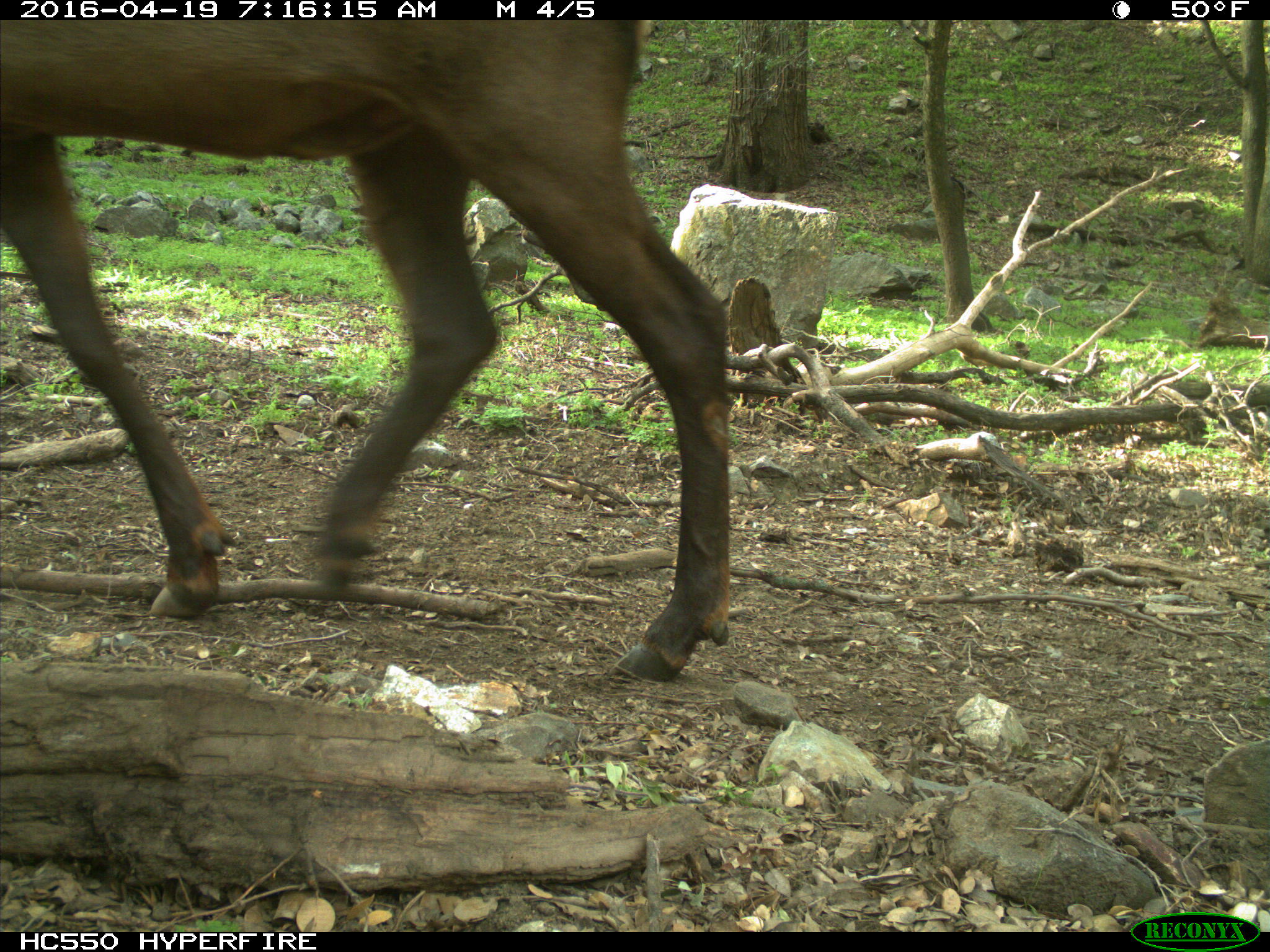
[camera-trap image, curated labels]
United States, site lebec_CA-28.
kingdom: Animalia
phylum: Chordata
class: Mammalia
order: Artiodactyla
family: Cervidae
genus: Cervus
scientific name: Cervus canadensis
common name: elk